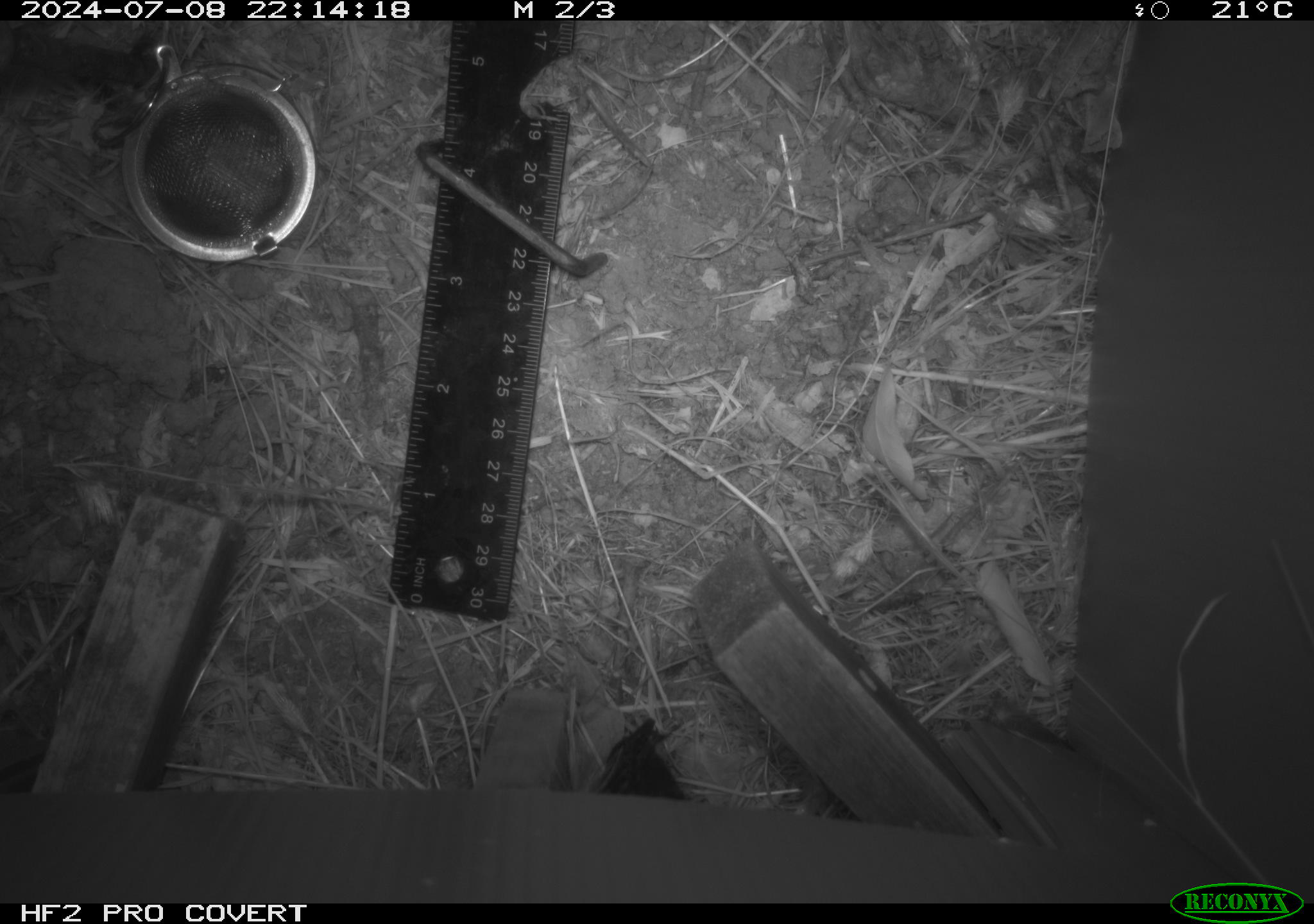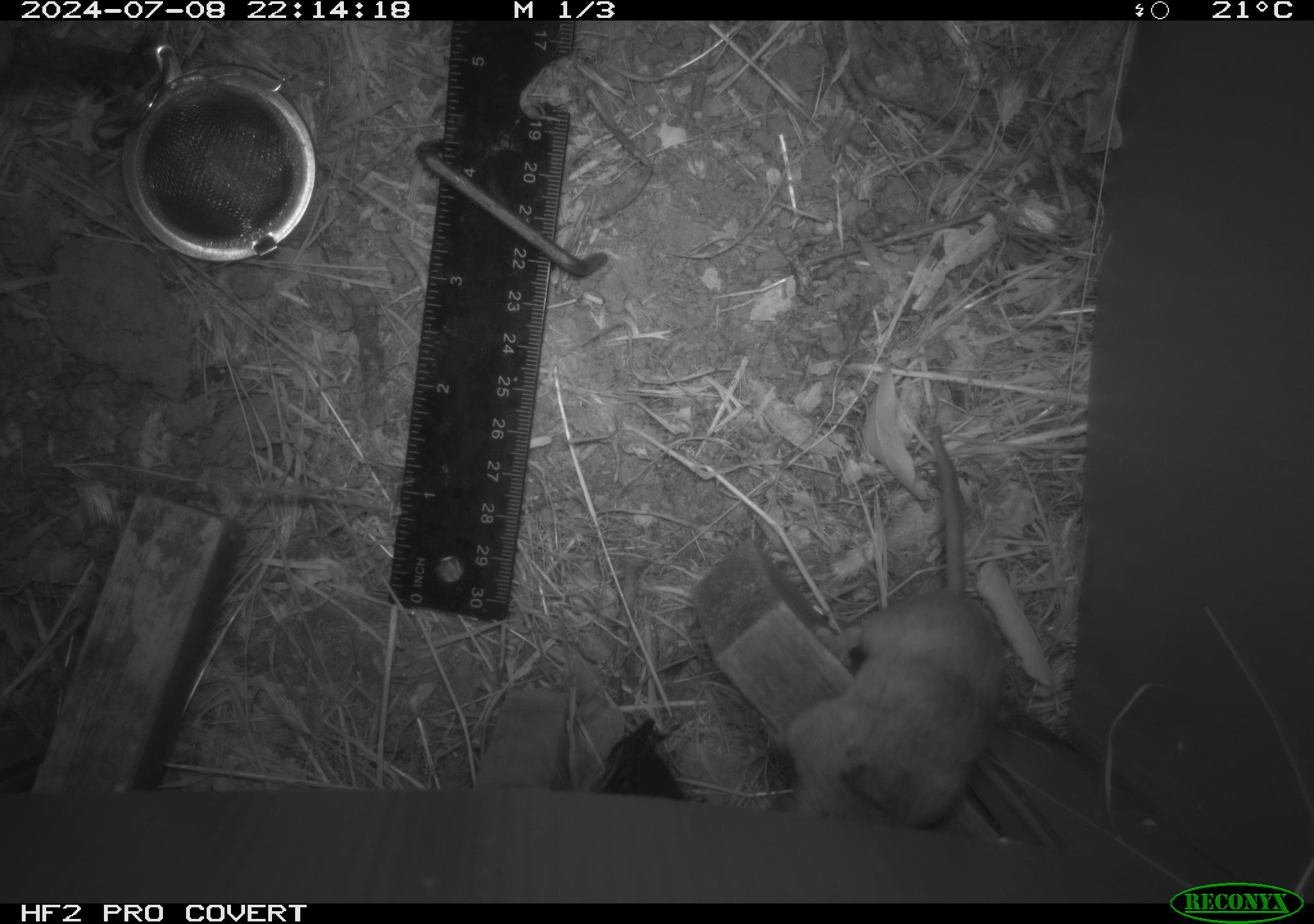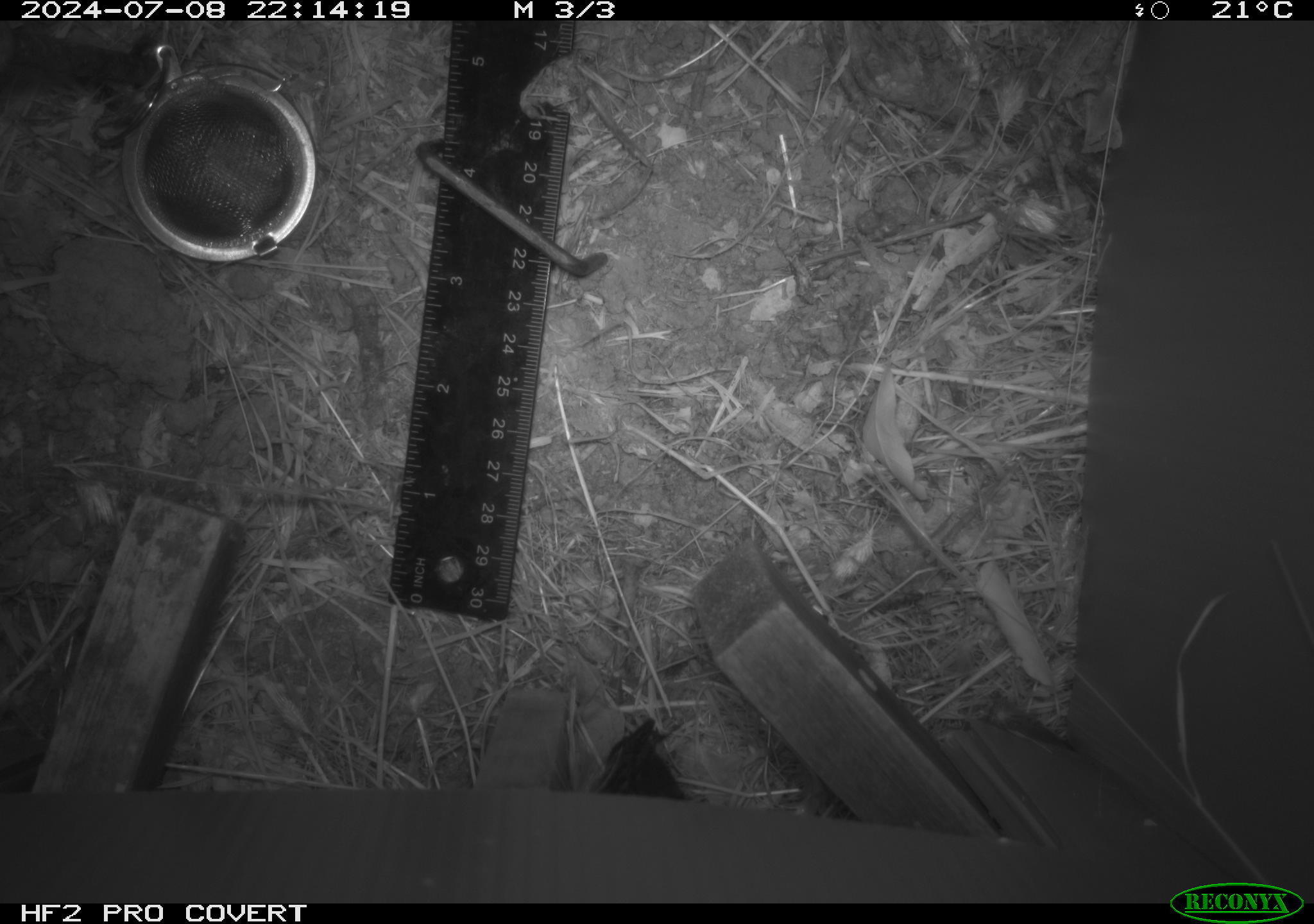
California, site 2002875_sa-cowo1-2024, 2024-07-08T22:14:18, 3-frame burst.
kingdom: Animalia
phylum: Chordata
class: Mammalia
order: Rodentia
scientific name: Rodentia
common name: rodent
Rodent (Rodentia).